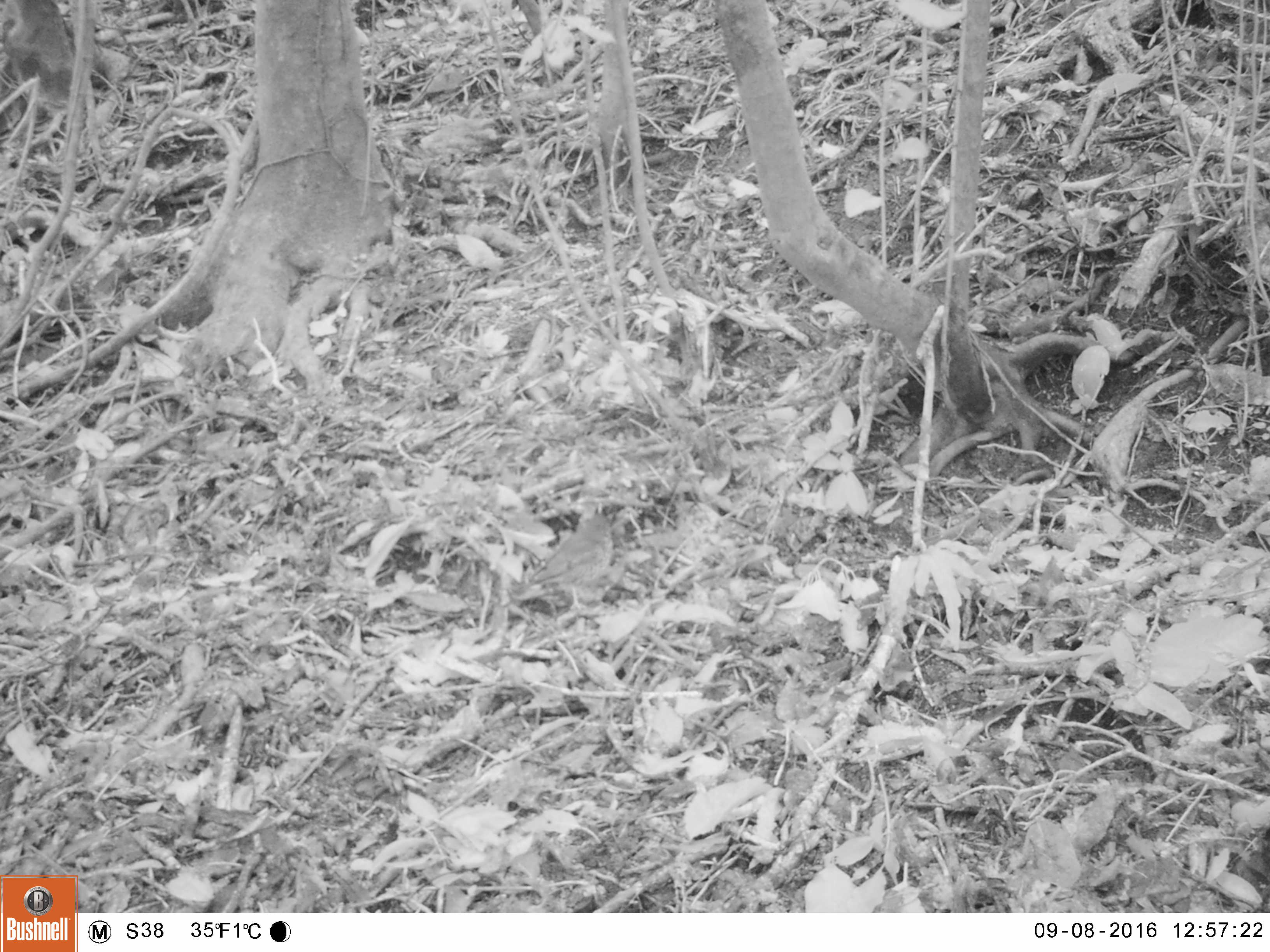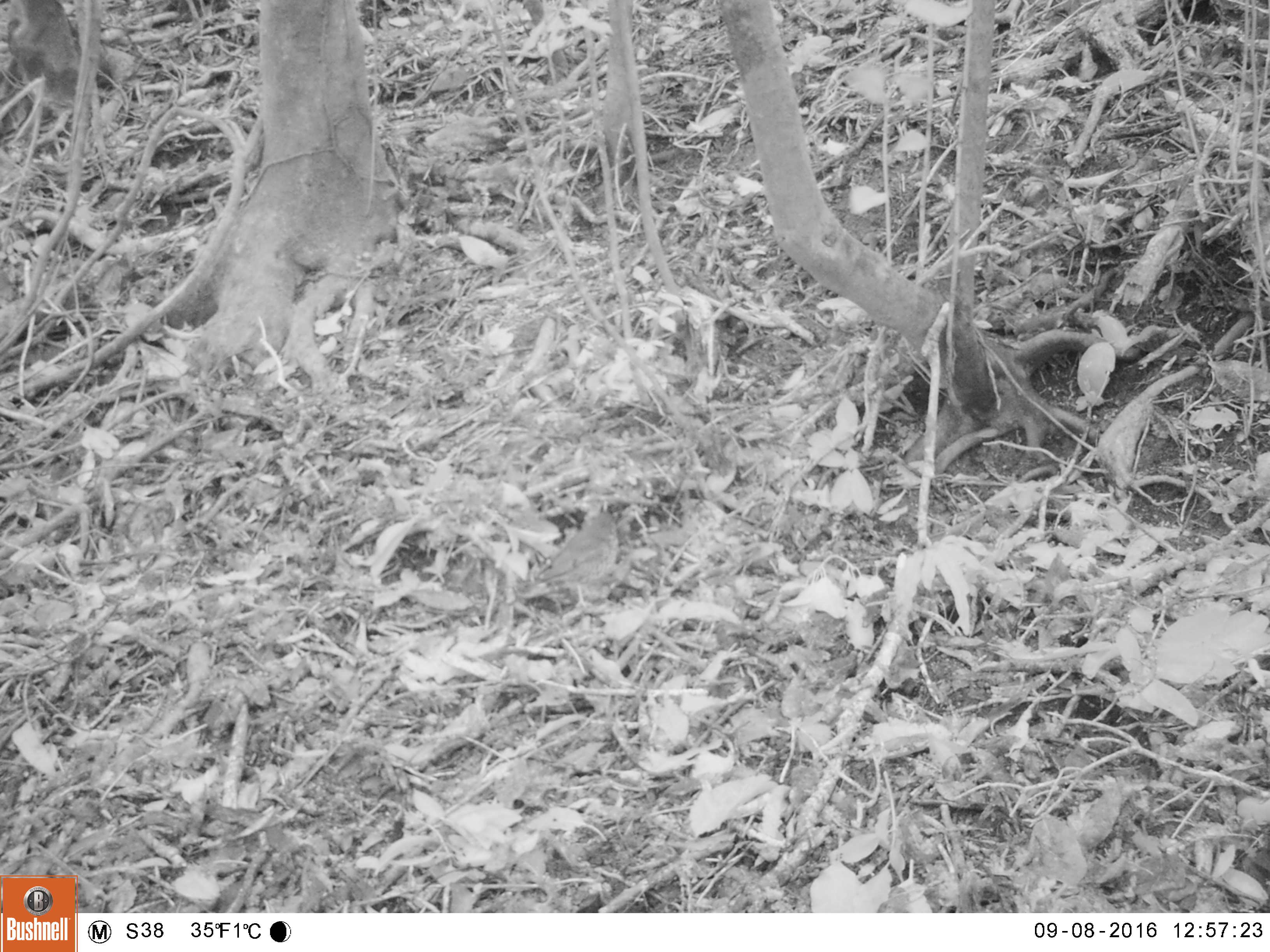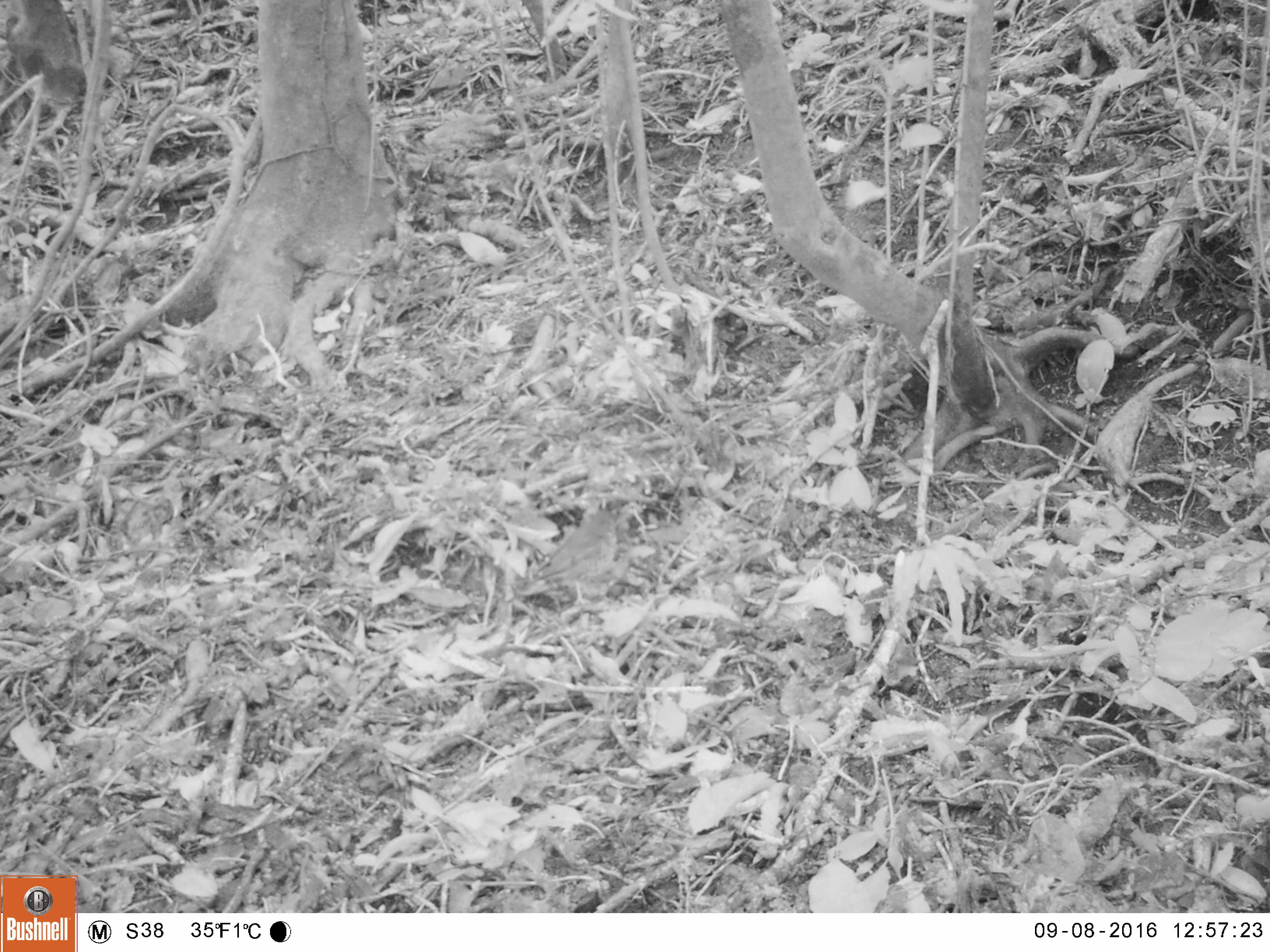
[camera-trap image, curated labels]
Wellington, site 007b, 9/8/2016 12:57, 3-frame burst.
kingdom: Animalia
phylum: Chordata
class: Aves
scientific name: Aves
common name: bird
Bird (Aves).